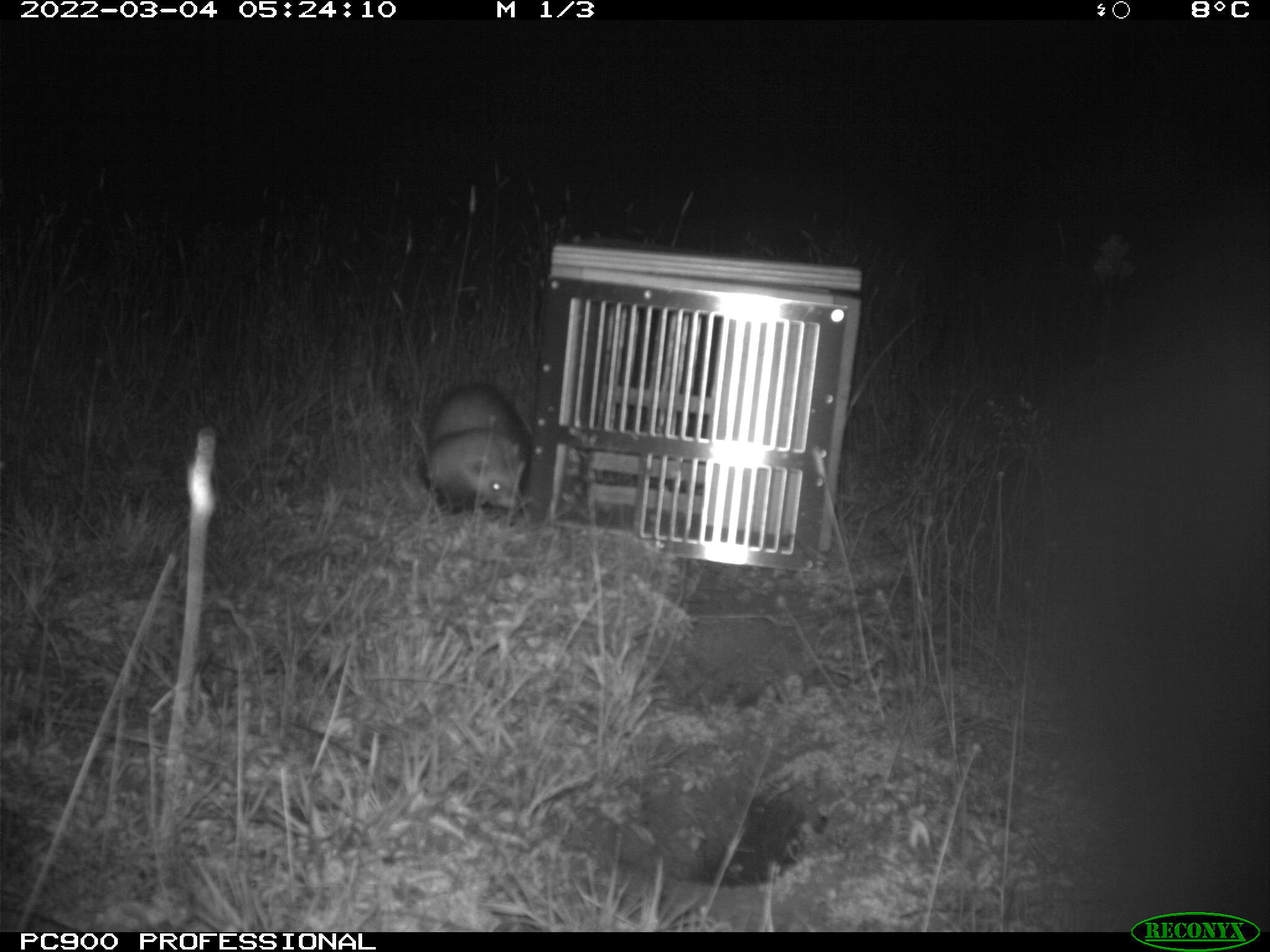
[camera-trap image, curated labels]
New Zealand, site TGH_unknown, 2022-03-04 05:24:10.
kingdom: Animalia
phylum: Chordata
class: Mammalia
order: Carnivora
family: Mustelidae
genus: Mustela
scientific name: Mustela furo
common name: ferret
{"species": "ferret (Mustela furo)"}